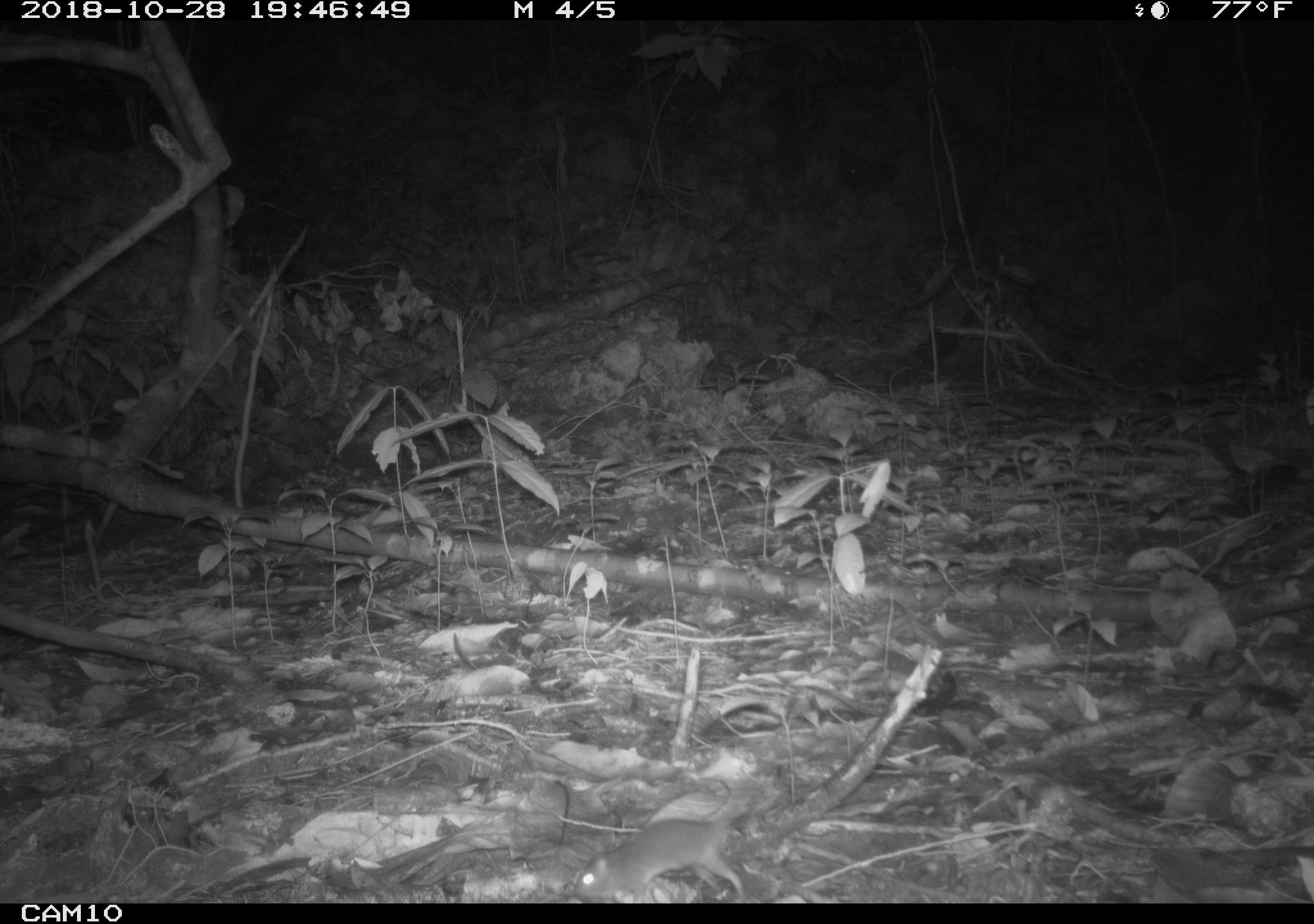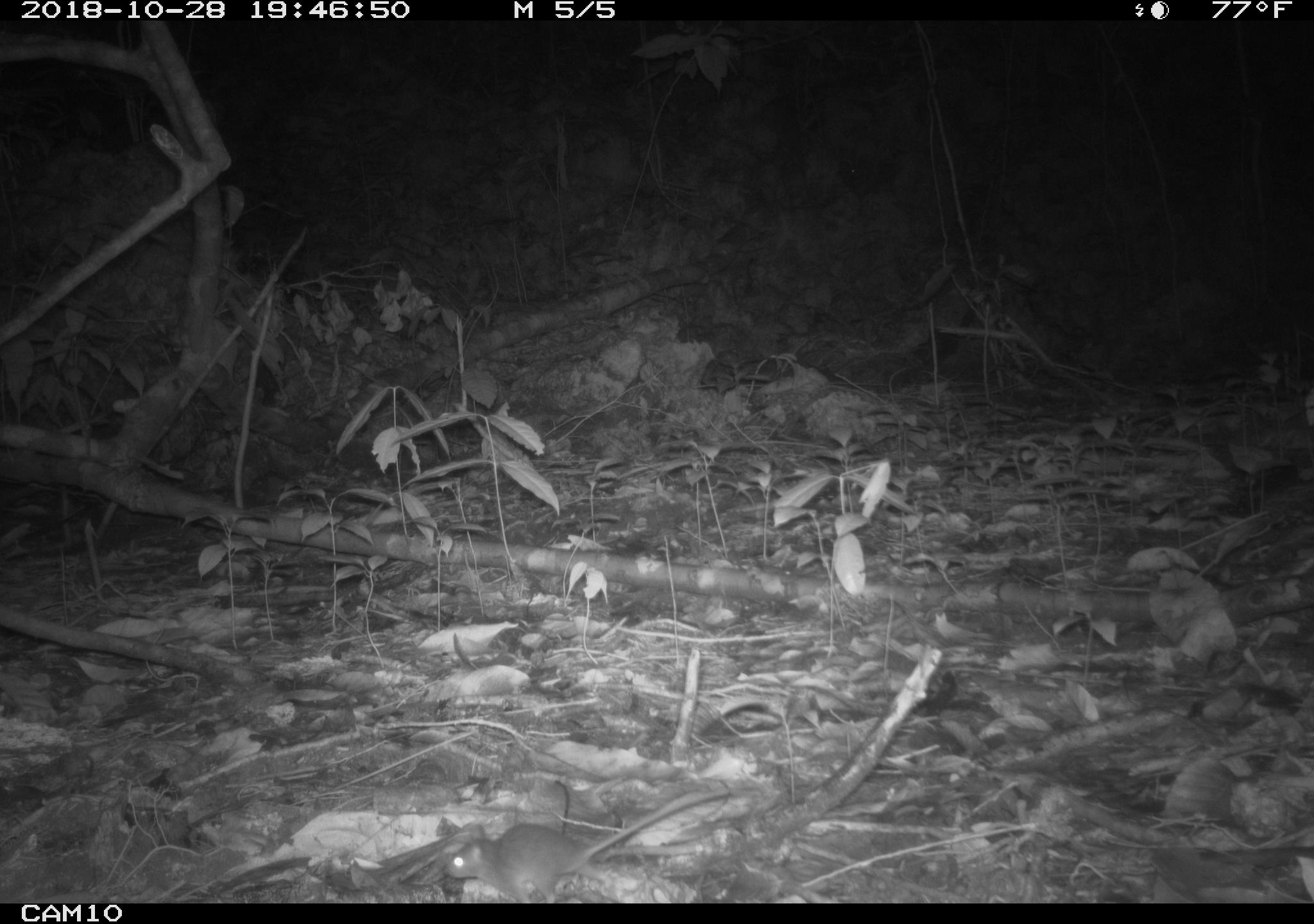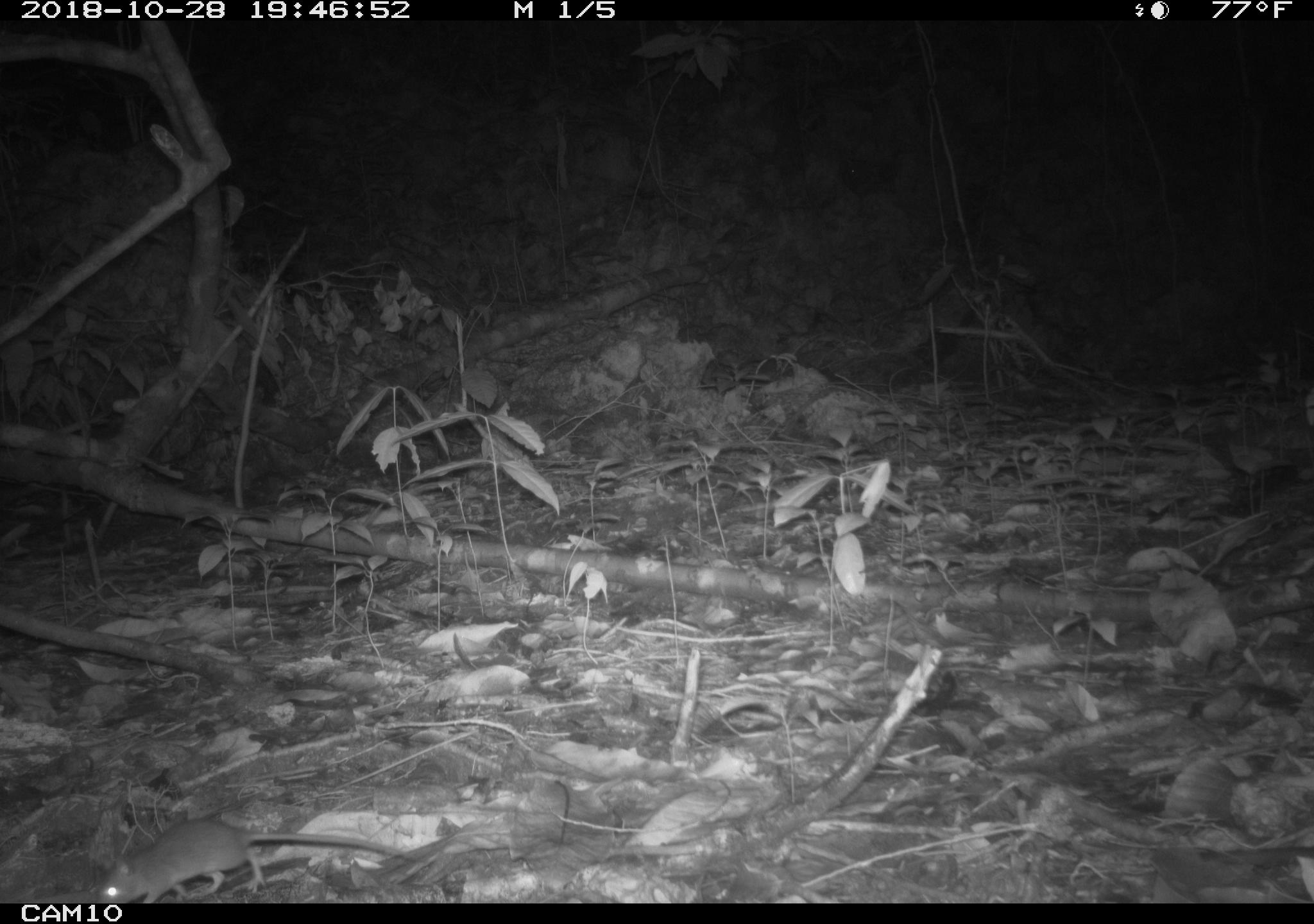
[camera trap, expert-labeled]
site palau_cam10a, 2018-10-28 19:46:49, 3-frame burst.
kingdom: Animalia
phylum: Chordata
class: Mammalia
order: Rodentia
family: Muridae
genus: Rattus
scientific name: Rattus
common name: rat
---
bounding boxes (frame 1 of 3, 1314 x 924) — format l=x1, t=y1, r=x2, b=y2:
rat: l=568, t=712, r=798, b=911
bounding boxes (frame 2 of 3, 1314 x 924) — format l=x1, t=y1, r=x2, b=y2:
rat: l=434, t=781, r=722, b=903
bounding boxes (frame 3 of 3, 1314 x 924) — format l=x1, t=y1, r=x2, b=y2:
rat: l=89, t=816, r=404, b=904